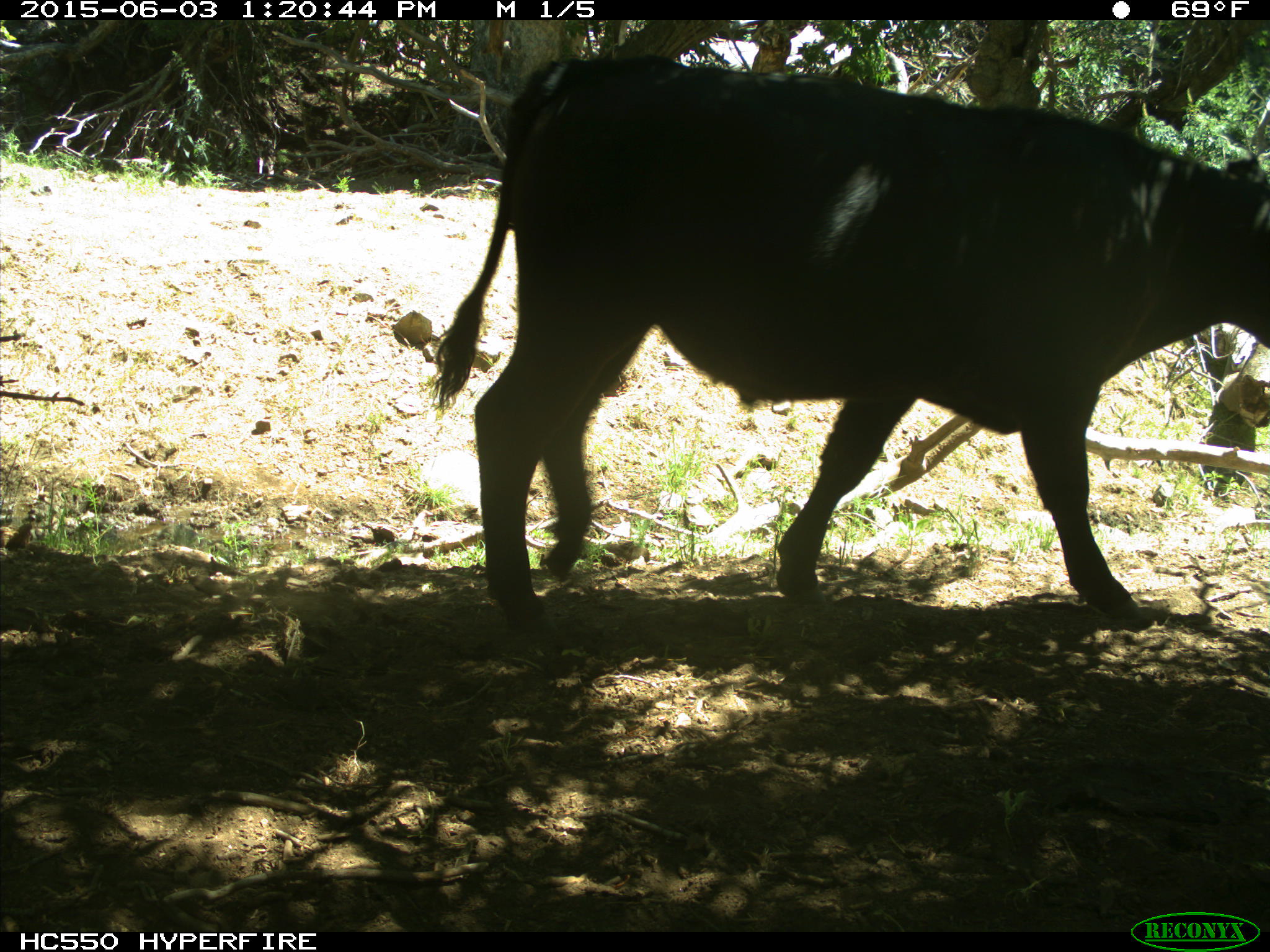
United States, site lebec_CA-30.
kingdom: Animalia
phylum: Chordata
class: Mammalia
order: Artiodactyla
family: Bovidae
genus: Bos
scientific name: Bos taurus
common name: domestic cow